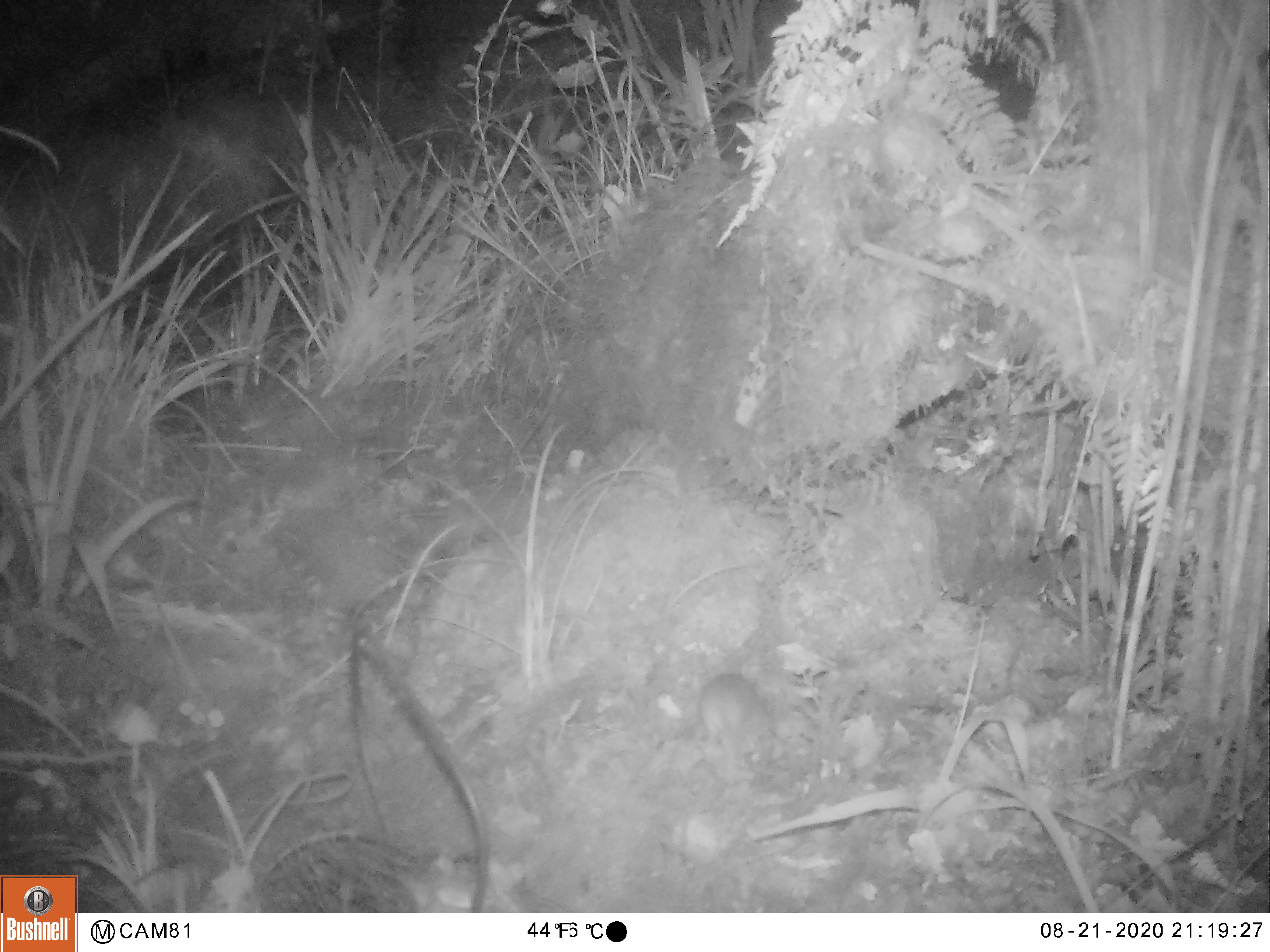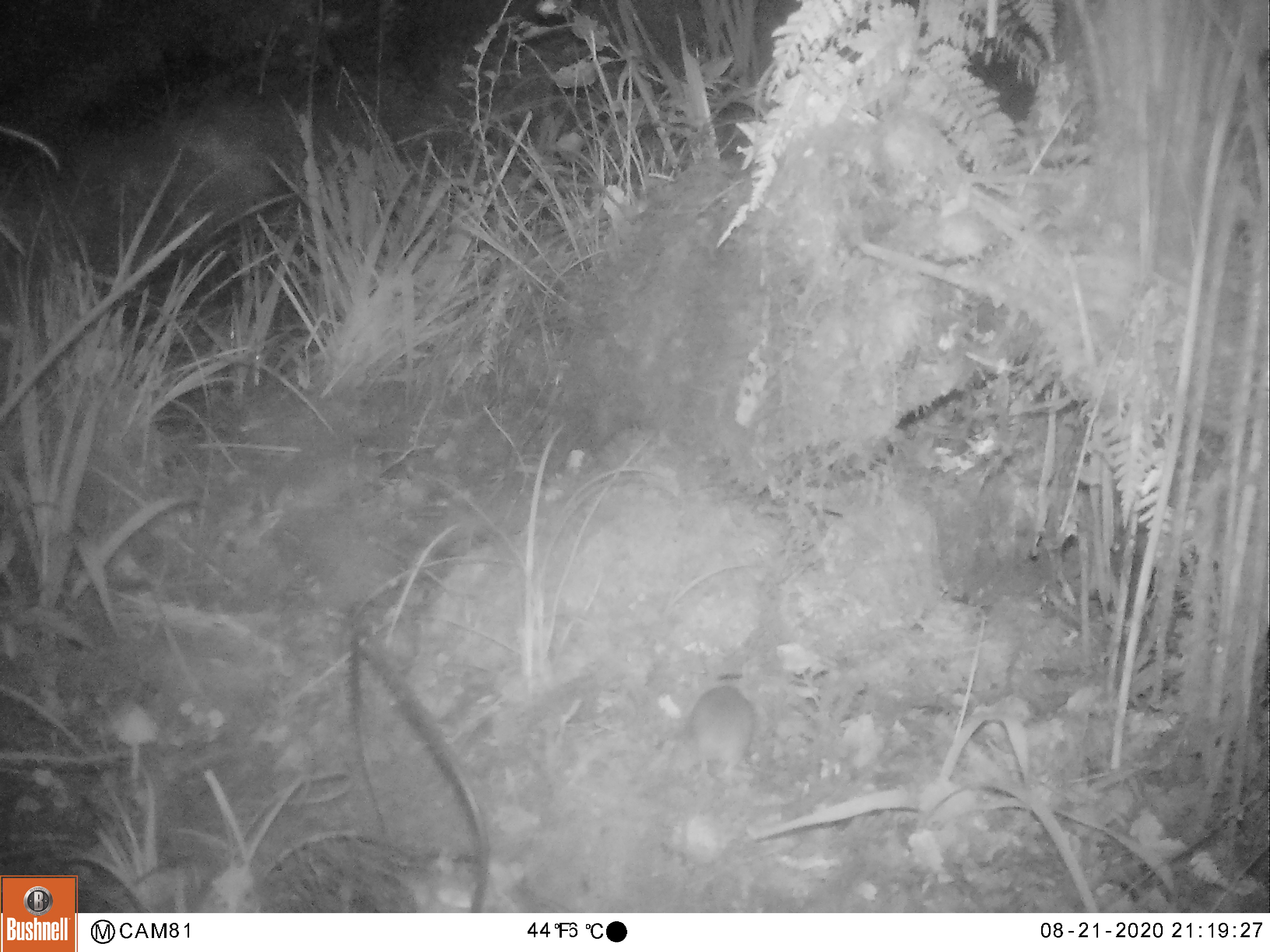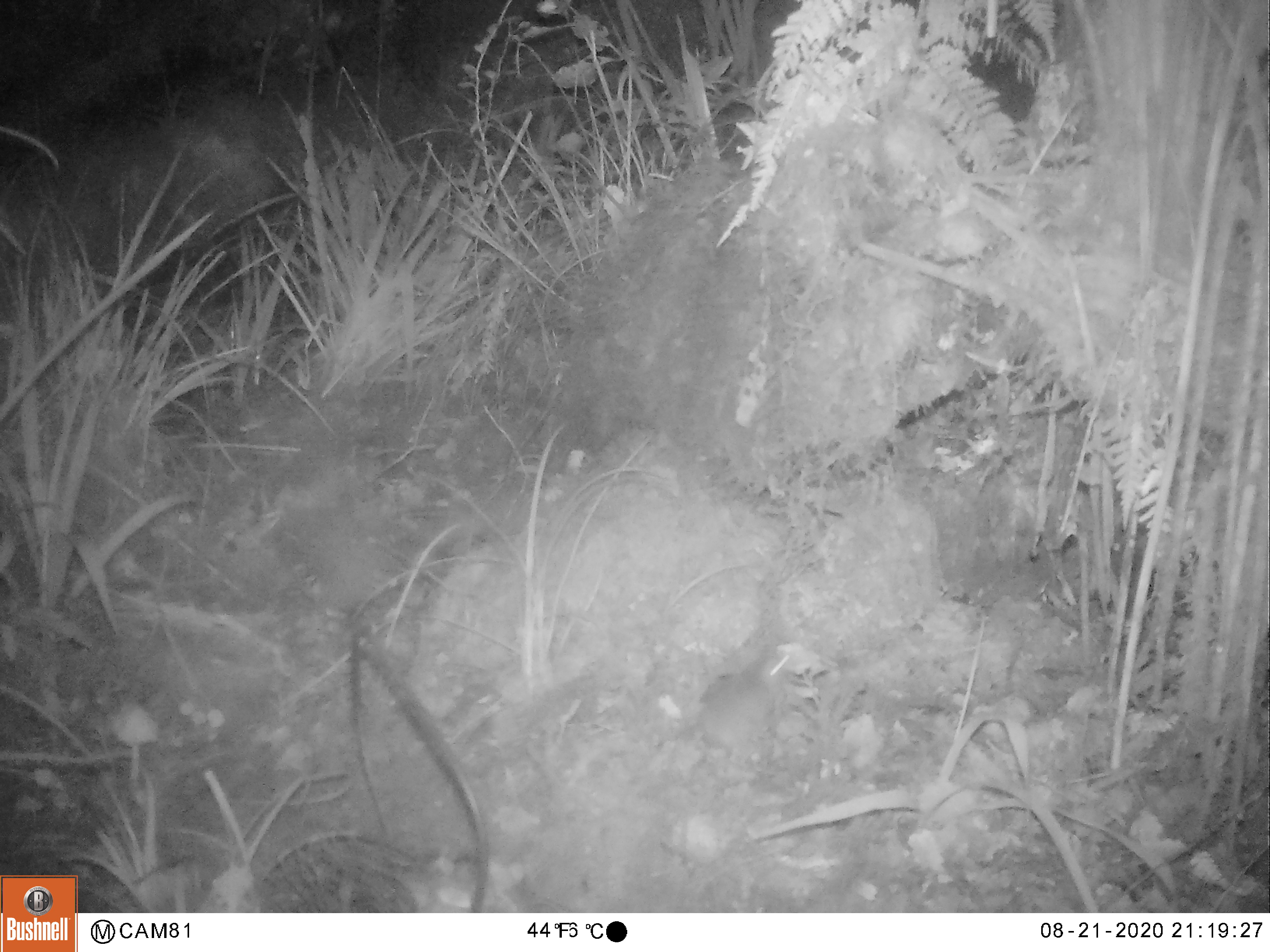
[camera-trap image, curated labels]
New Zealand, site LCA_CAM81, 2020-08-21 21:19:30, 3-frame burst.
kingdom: Animalia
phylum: Chordata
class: Mammalia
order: Rodentia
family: Muridae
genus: Mus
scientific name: Mus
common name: mouse